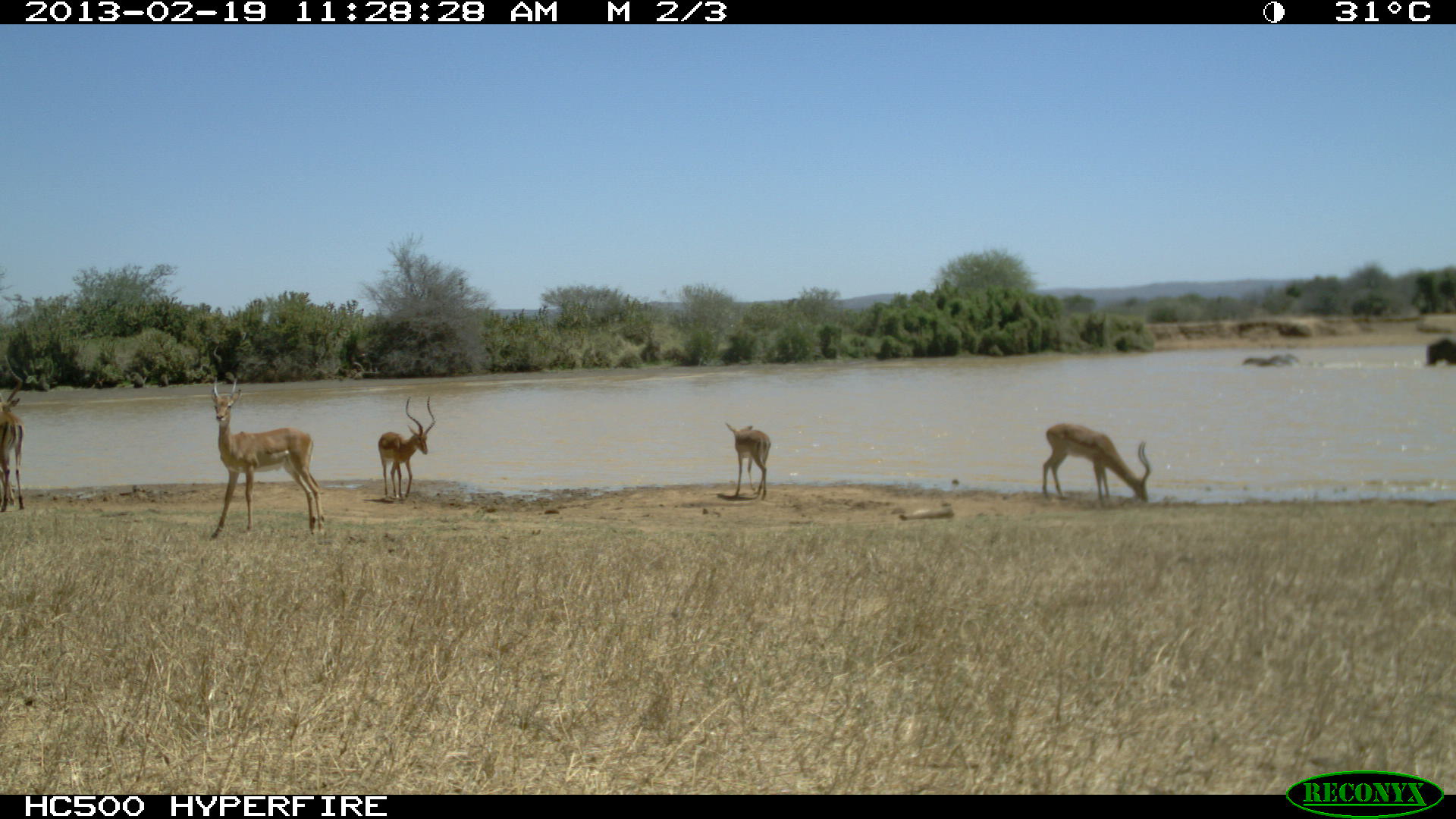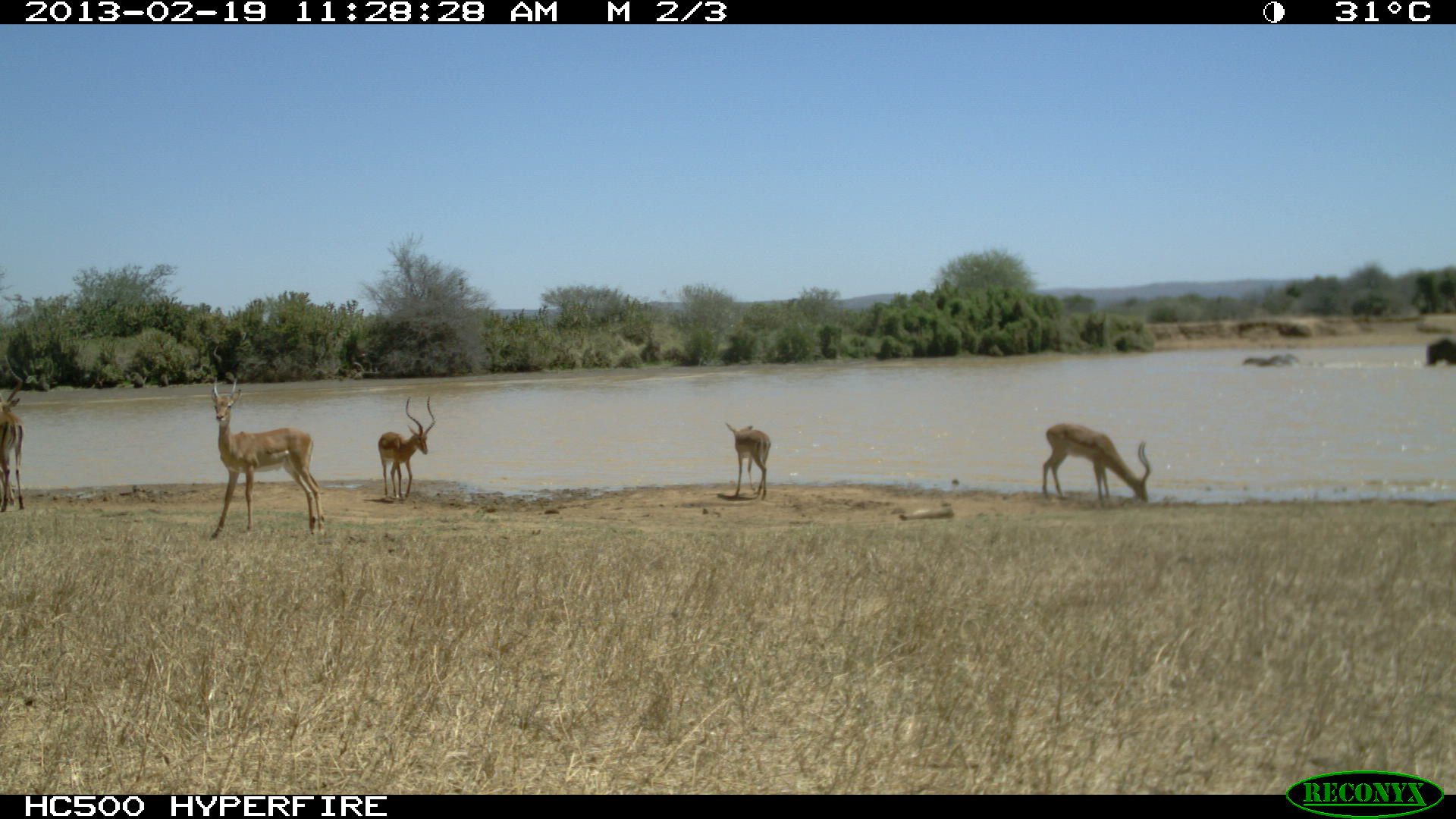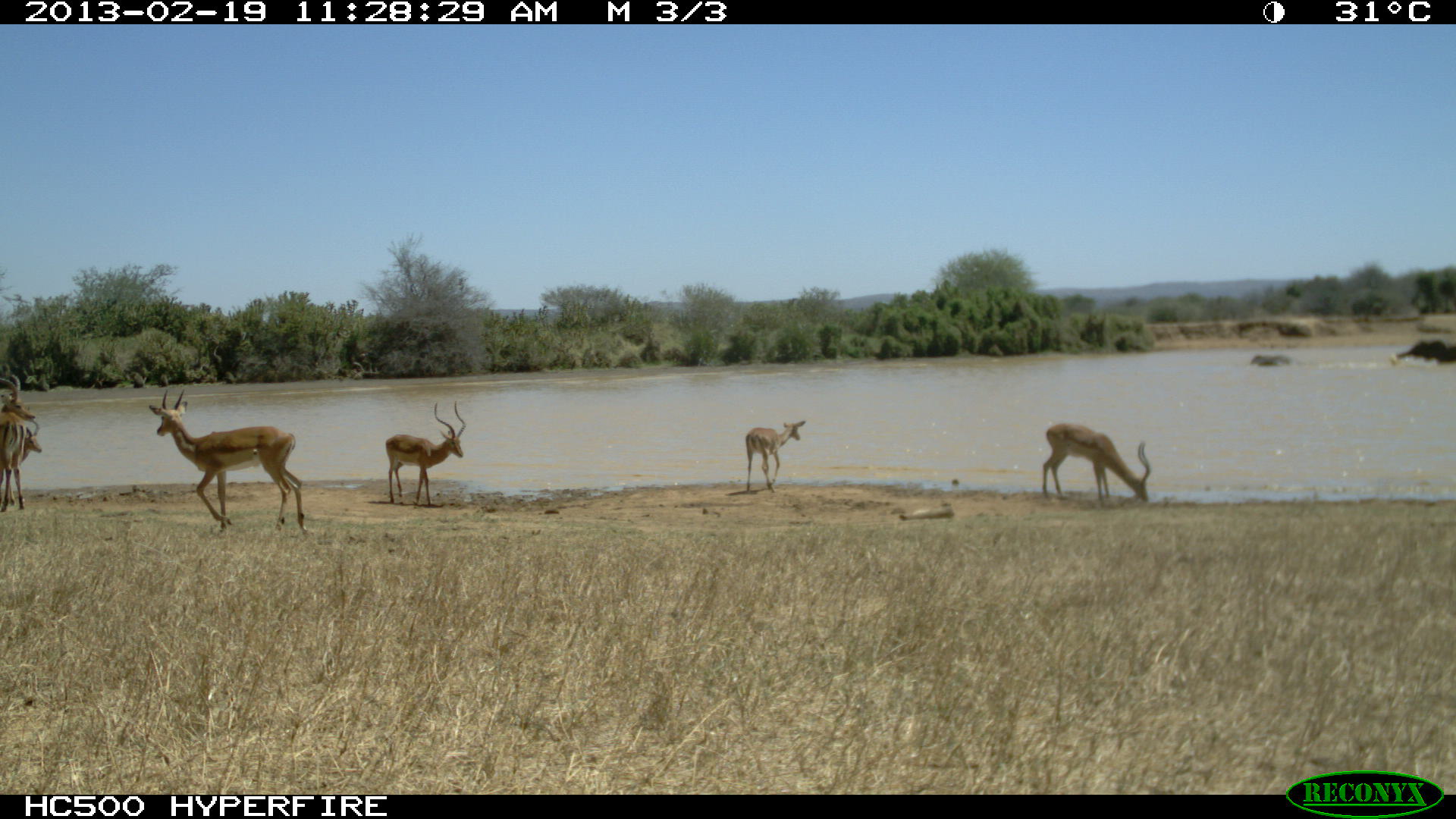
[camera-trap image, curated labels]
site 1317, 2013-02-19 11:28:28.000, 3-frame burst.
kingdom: Animalia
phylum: Chordata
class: Mammalia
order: Proboscidea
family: Elephantidae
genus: Loxodonta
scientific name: Loxodonta africana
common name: african bush elephant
Loxodonta africana (african bush elephant), count 2.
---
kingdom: Animalia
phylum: Chordata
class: Mammalia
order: Artiodactyla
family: Bovidae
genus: Aepyceros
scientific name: Aepyceros melampus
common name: impala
Aepyceros melampus (impala), count 5.